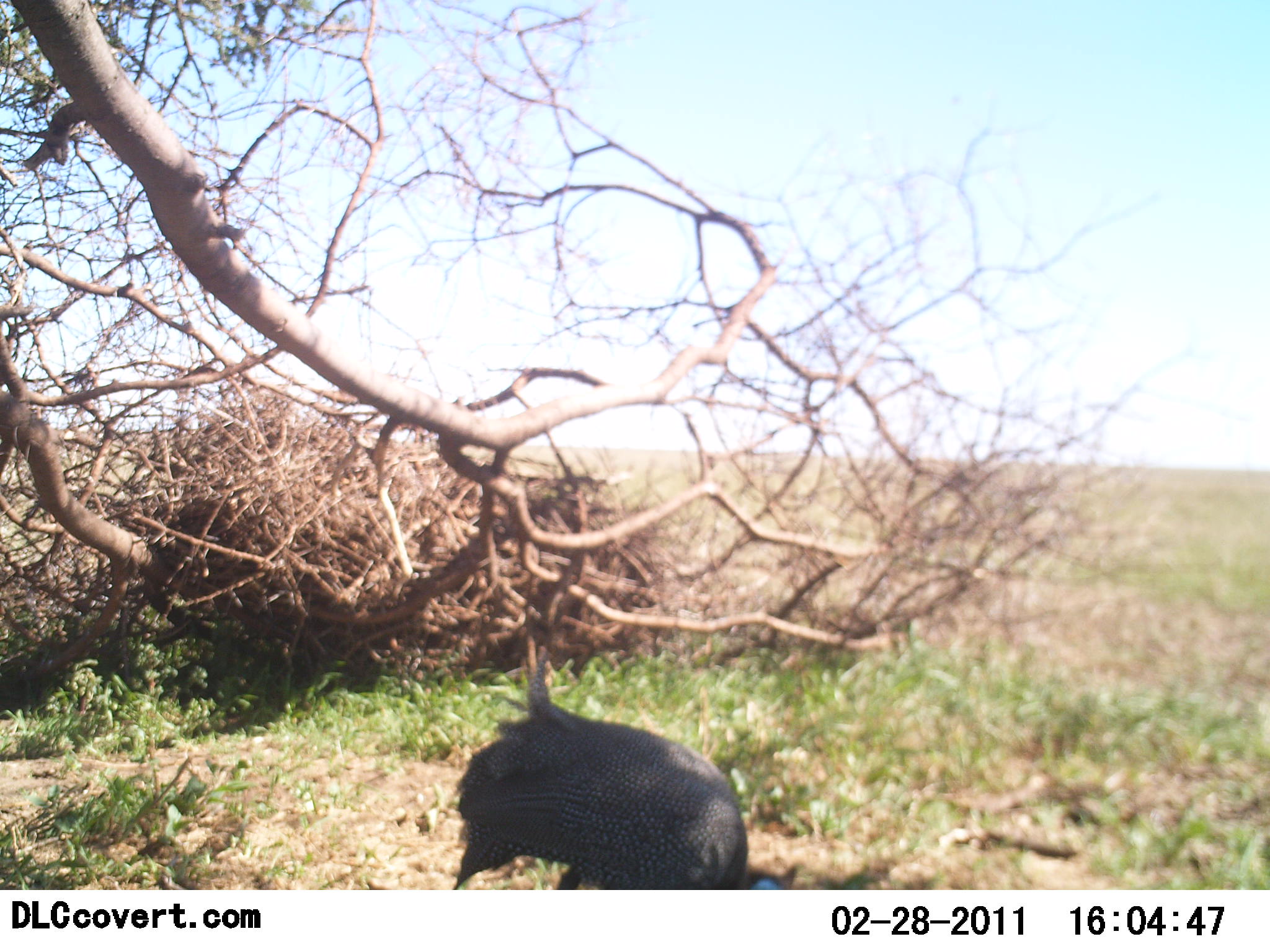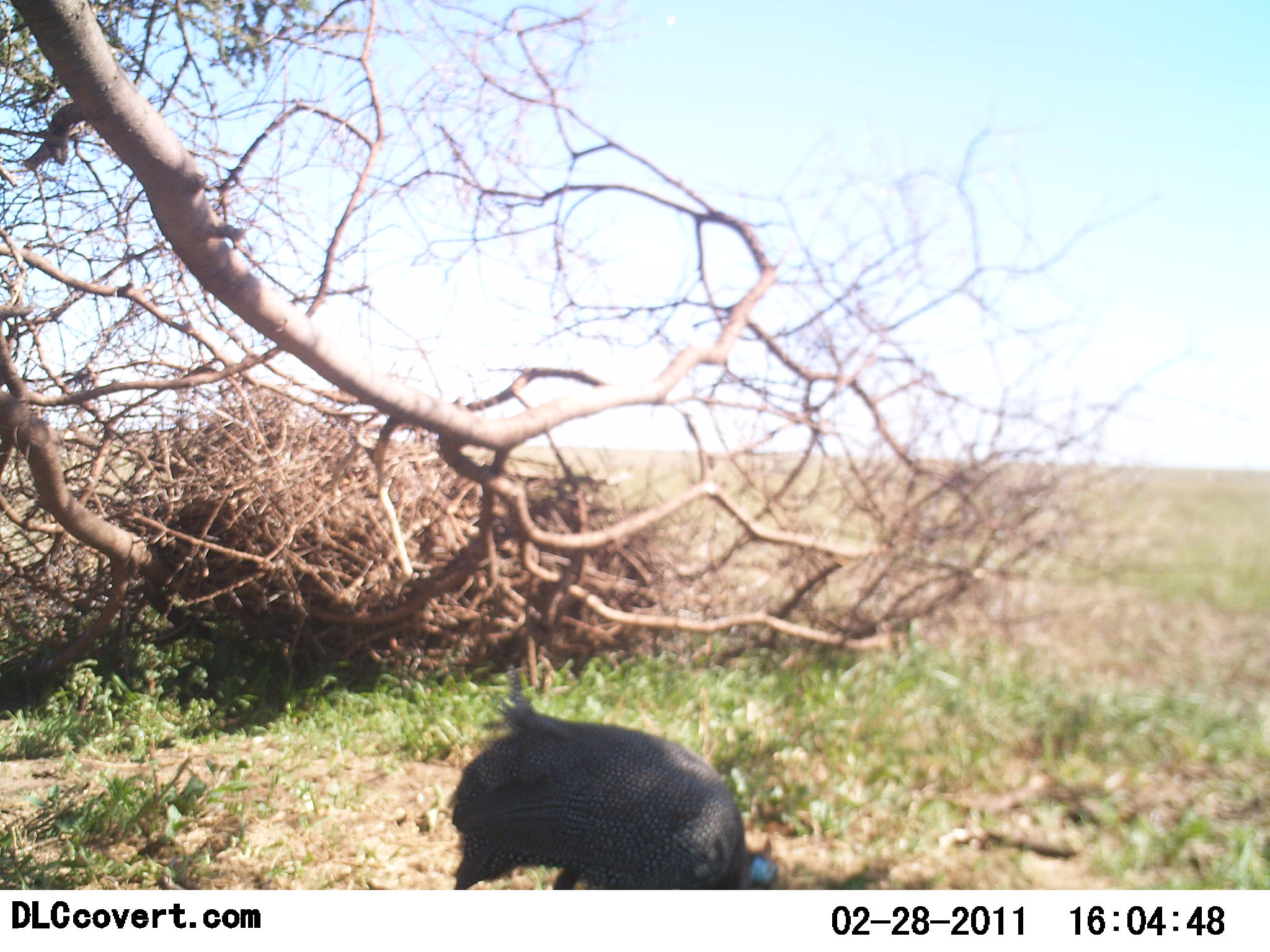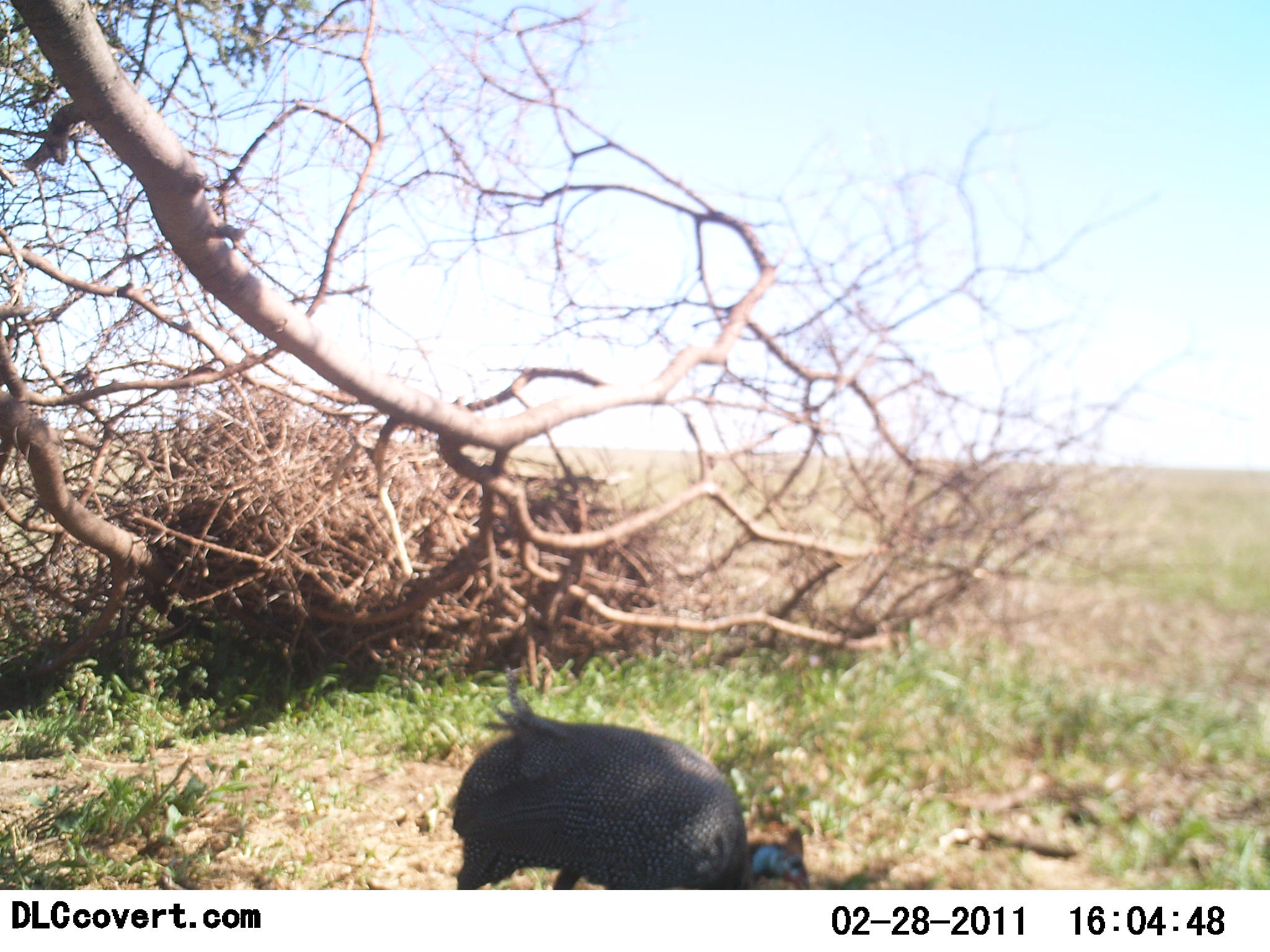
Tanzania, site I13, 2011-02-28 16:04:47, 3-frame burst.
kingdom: Animalia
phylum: Chordata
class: Aves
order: Galliformes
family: Numididae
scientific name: Numididae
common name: guinea fowl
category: guineafowl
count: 1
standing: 9%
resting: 0%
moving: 18%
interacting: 0%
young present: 0%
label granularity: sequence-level